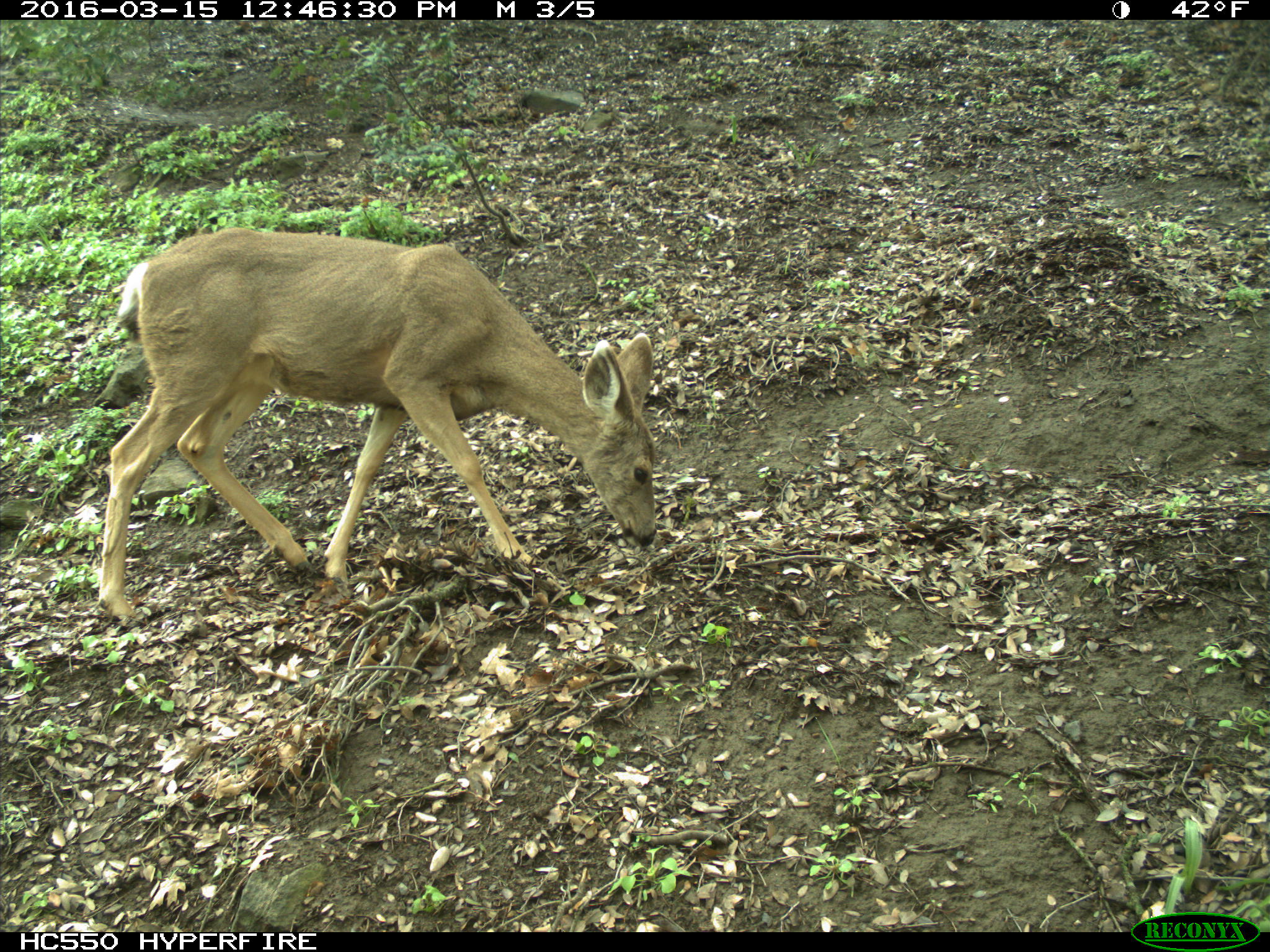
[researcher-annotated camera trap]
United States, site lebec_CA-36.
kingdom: Animalia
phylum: Chordata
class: Mammalia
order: Artiodactyla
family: Cervidae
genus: Odocoileus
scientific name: Odocoileus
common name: deer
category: unidentified deer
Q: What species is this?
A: Unidentified deer (deer) (Odocoileus).